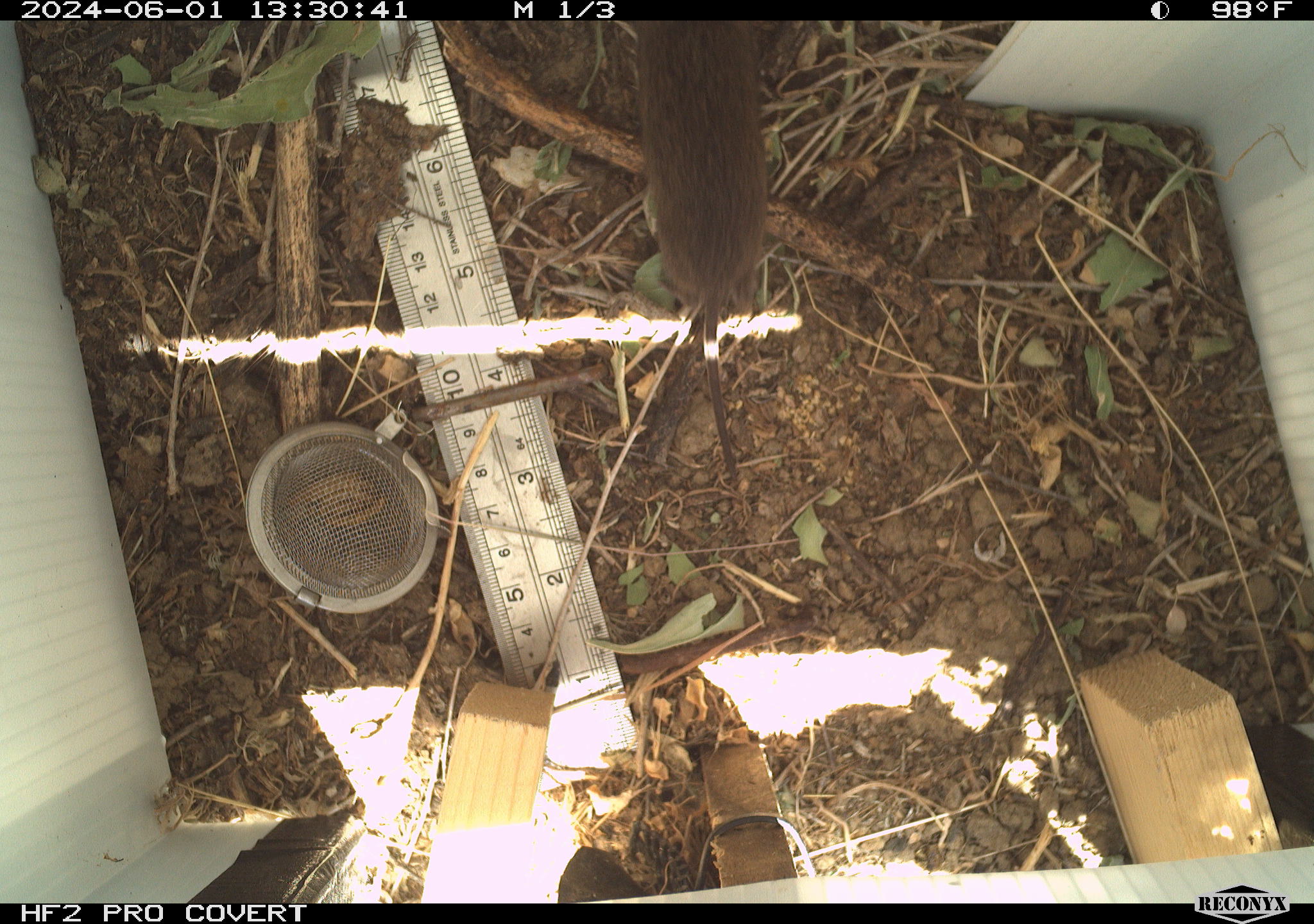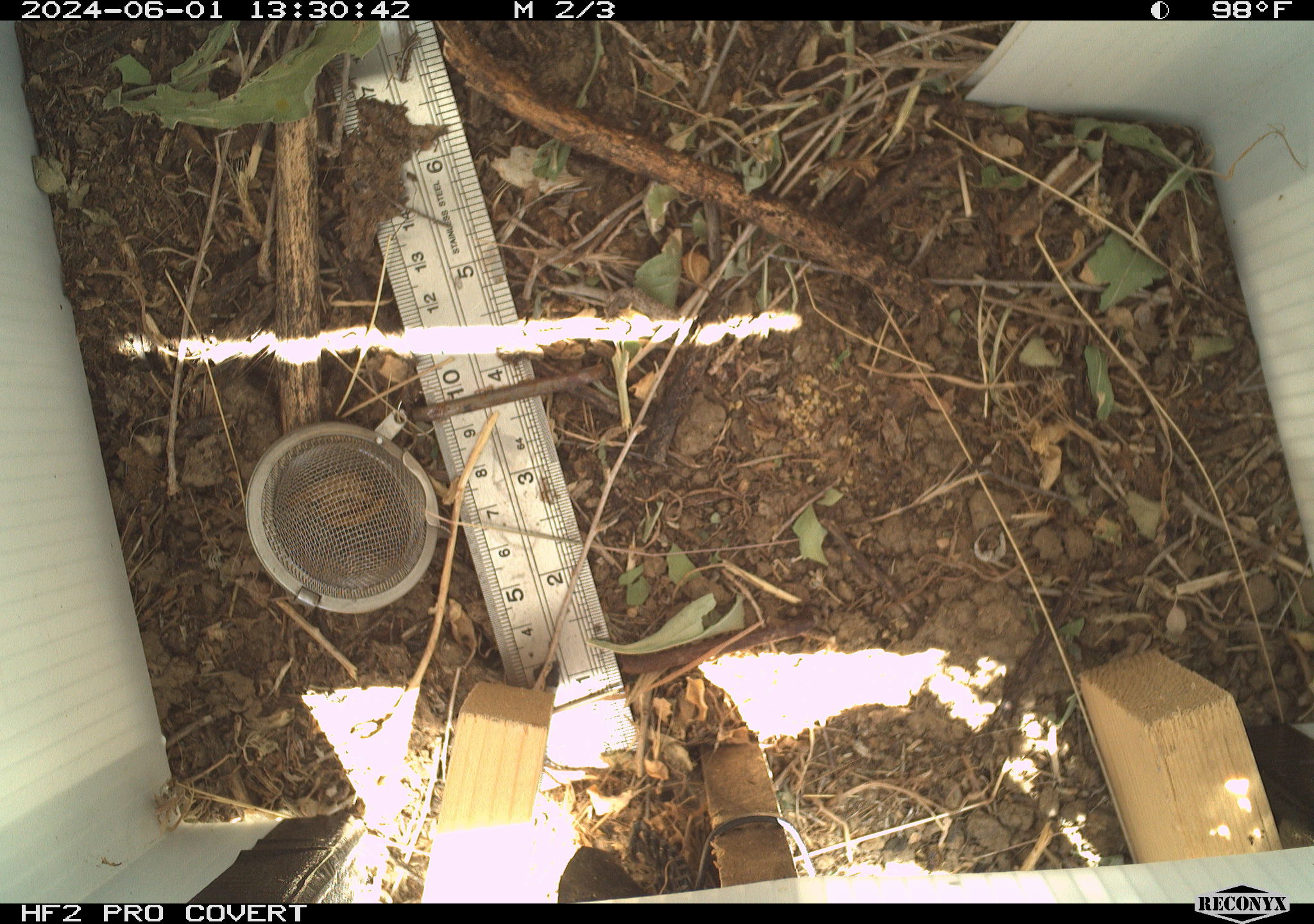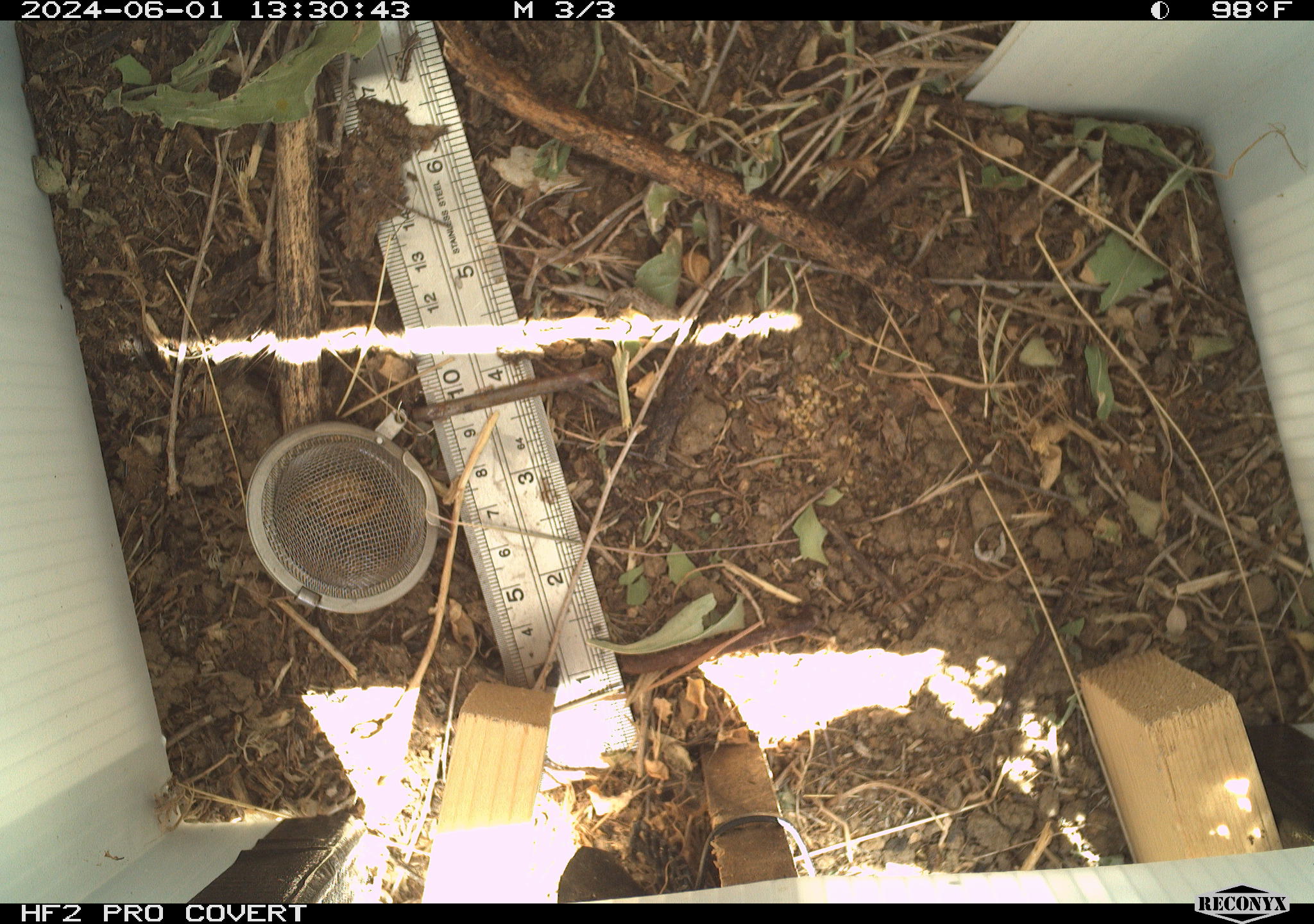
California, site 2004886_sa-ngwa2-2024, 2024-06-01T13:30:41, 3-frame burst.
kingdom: Animalia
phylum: Chordata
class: Mammalia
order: Rodentia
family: Cricetidae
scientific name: Arvicolinae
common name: voles, lemmings, and muskrats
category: arvicolinae subfamily